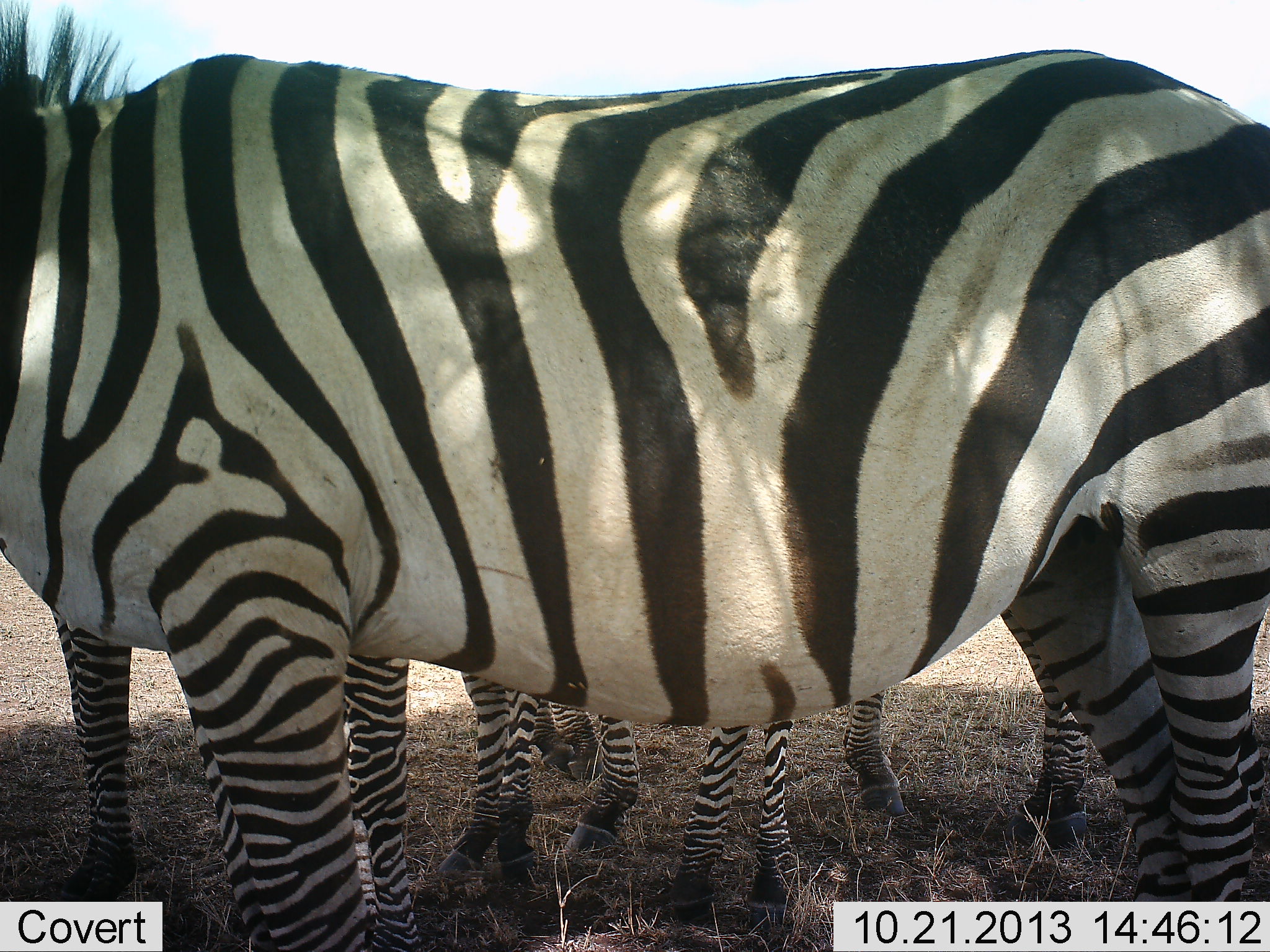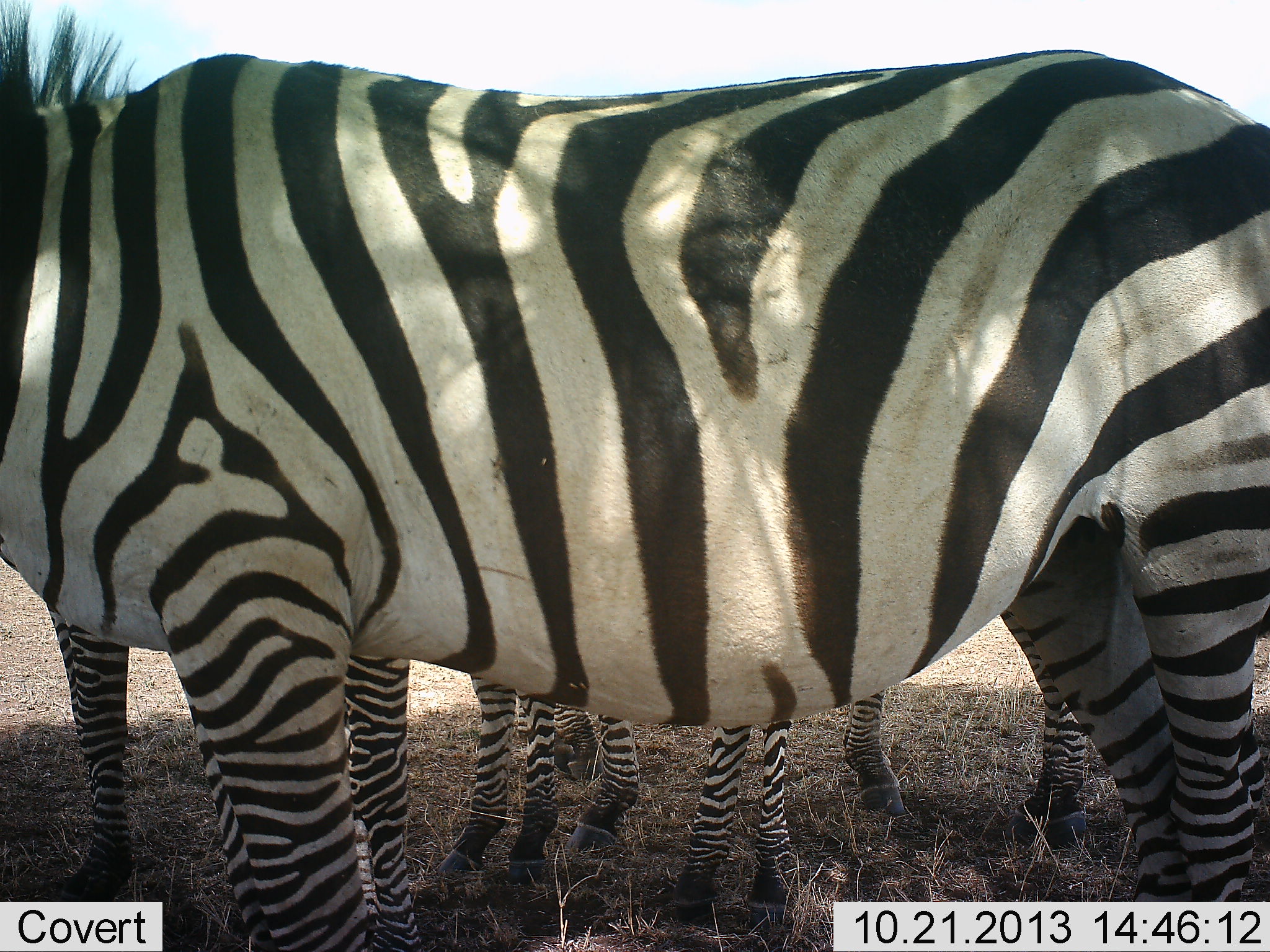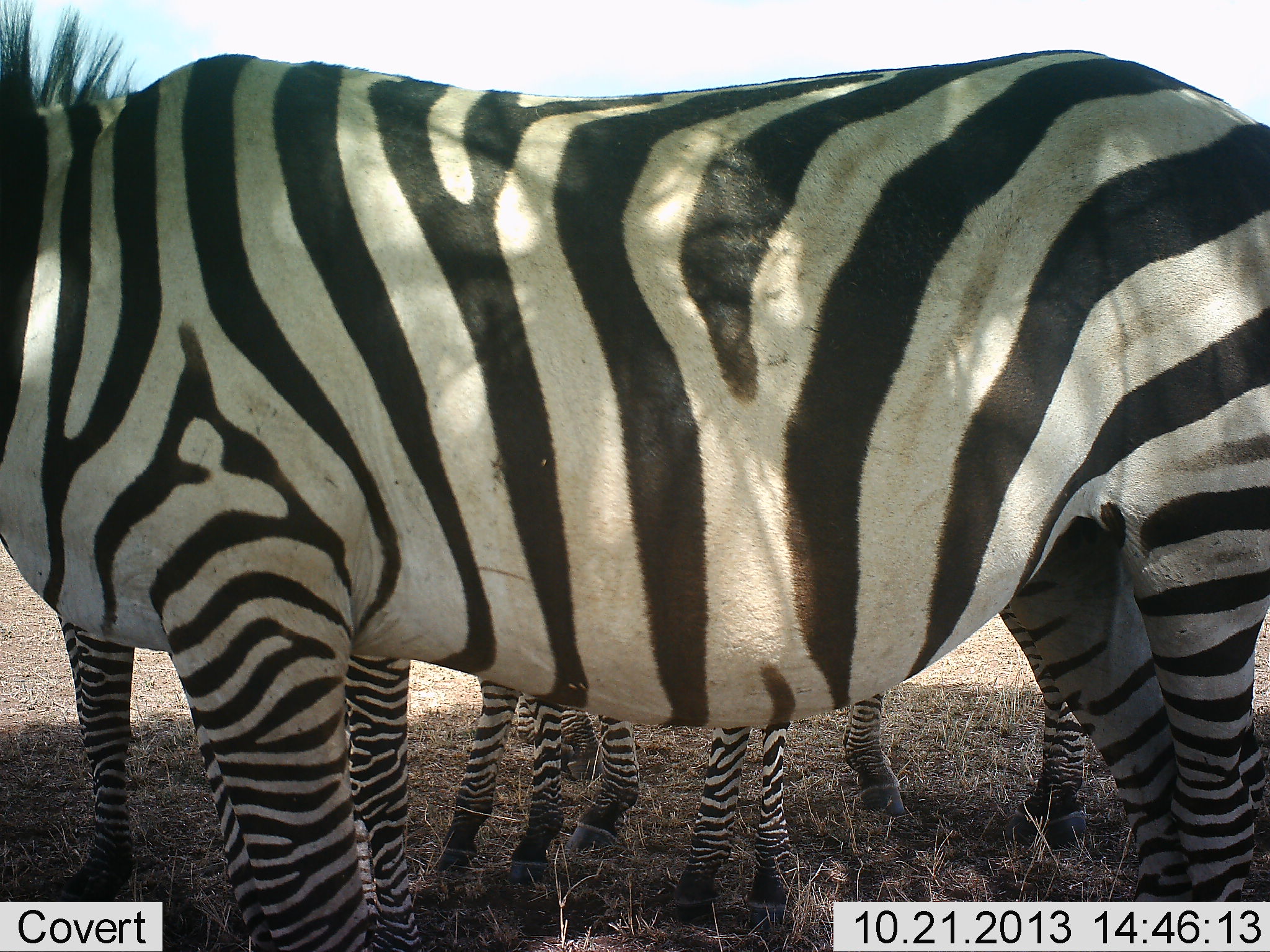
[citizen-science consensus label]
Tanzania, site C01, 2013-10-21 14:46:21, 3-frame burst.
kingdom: Animalia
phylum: Chordata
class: Mammalia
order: Perissodactyla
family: Equidae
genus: Equus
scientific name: Equus quagga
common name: plains zebra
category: zebra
Zebra (plains zebra) (Equus quagga), count 4. Behavior (volunteer vote fractions): standing 100%, resting 10%, moving 0%, interacting 0%. Young present (vote fraction): 10%. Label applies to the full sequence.